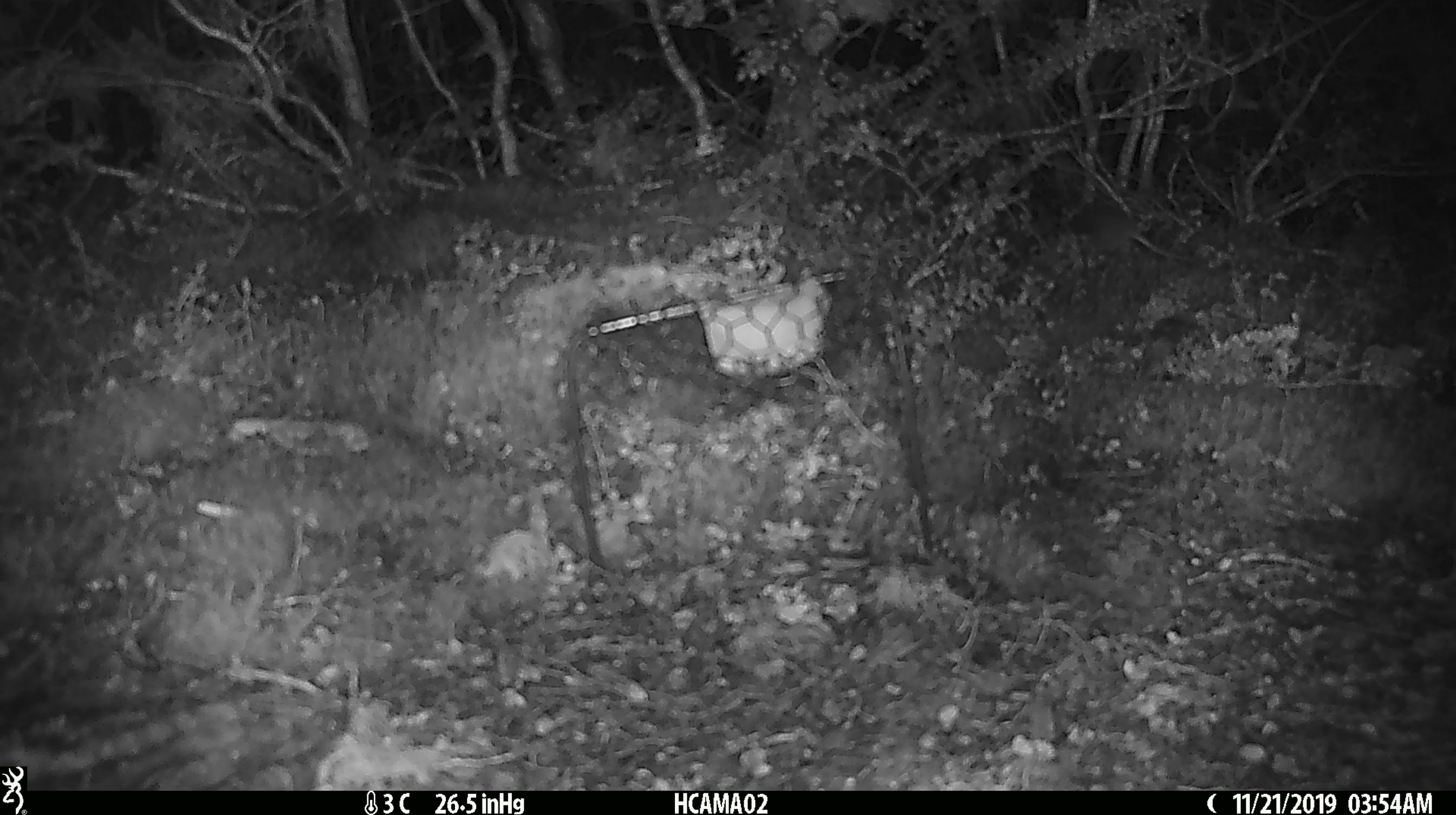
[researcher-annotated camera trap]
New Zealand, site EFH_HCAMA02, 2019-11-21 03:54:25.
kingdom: Animalia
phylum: Chordata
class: Mammalia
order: Rodentia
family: Muridae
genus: Mus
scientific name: Mus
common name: mouse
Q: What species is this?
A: Mouse (Mus).